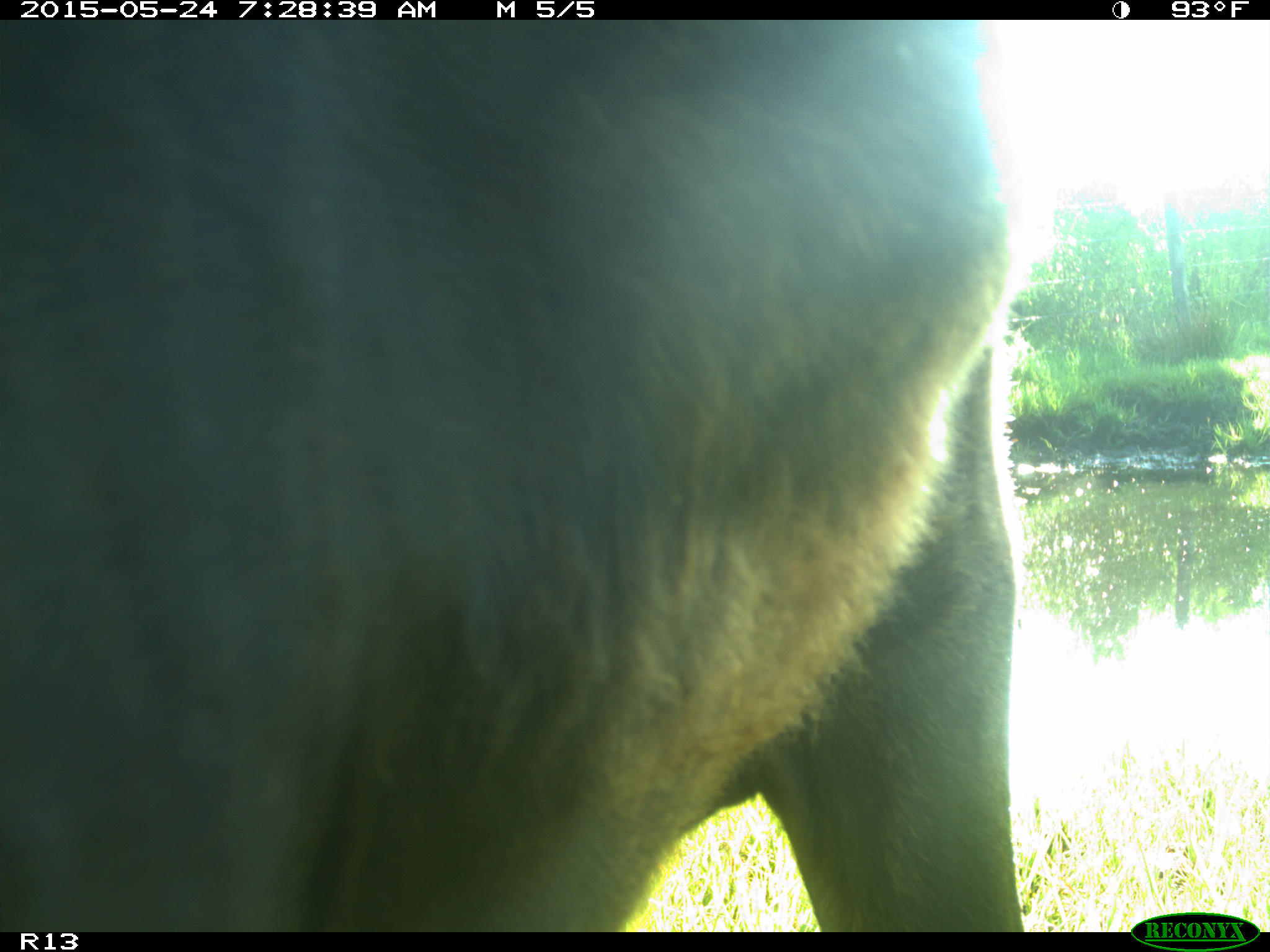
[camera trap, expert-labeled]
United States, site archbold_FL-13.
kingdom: Animalia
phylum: Chordata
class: Mammalia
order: Artiodactyla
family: Bovidae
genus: Bos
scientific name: Bos taurus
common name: domestic cow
Bos taurus (domestic cow).